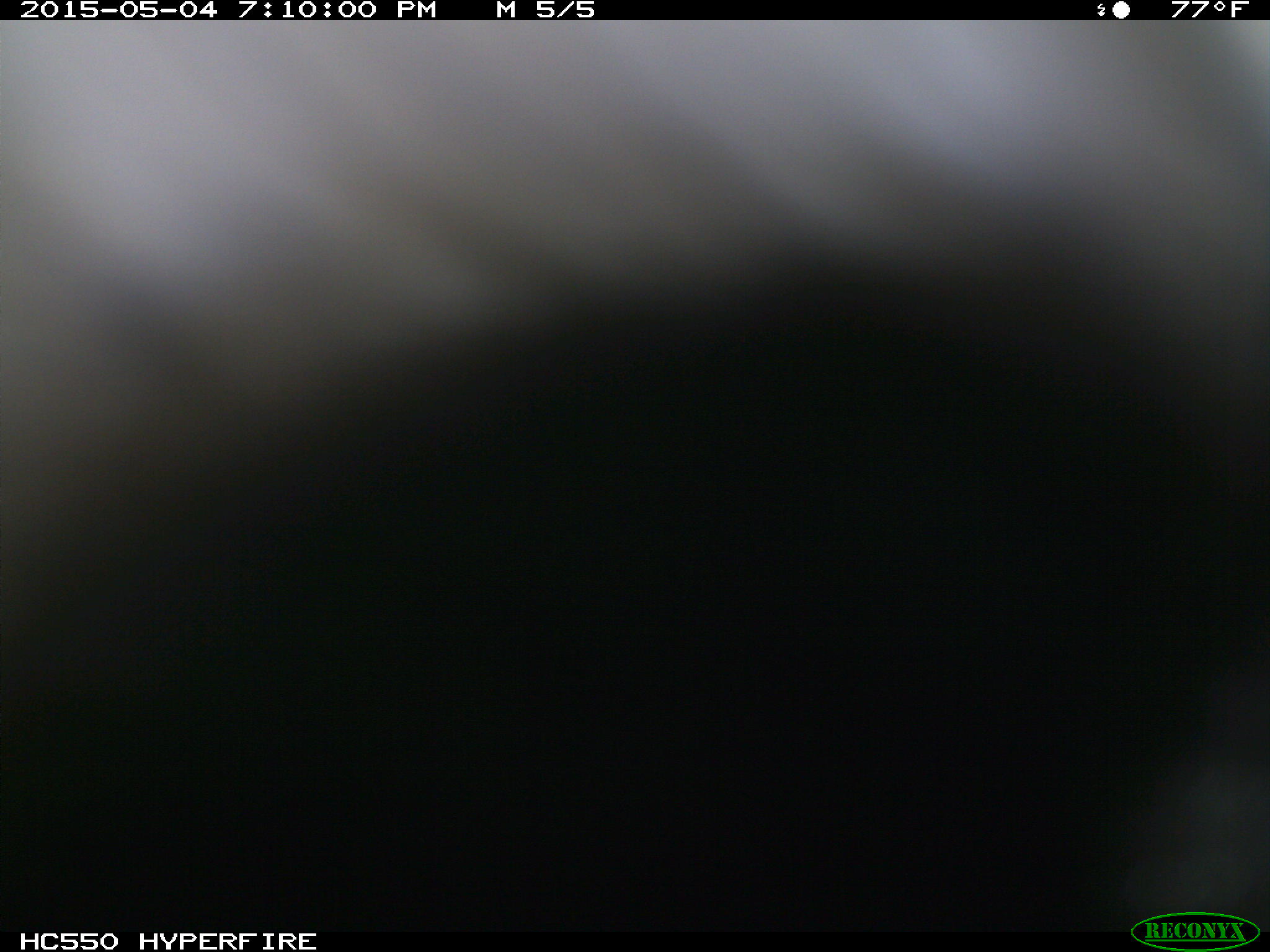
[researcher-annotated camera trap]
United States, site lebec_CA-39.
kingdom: Animalia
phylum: Chordata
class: Mammalia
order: Artiodactyla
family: Bovidae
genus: Bos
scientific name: Bos taurus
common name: domestic cow